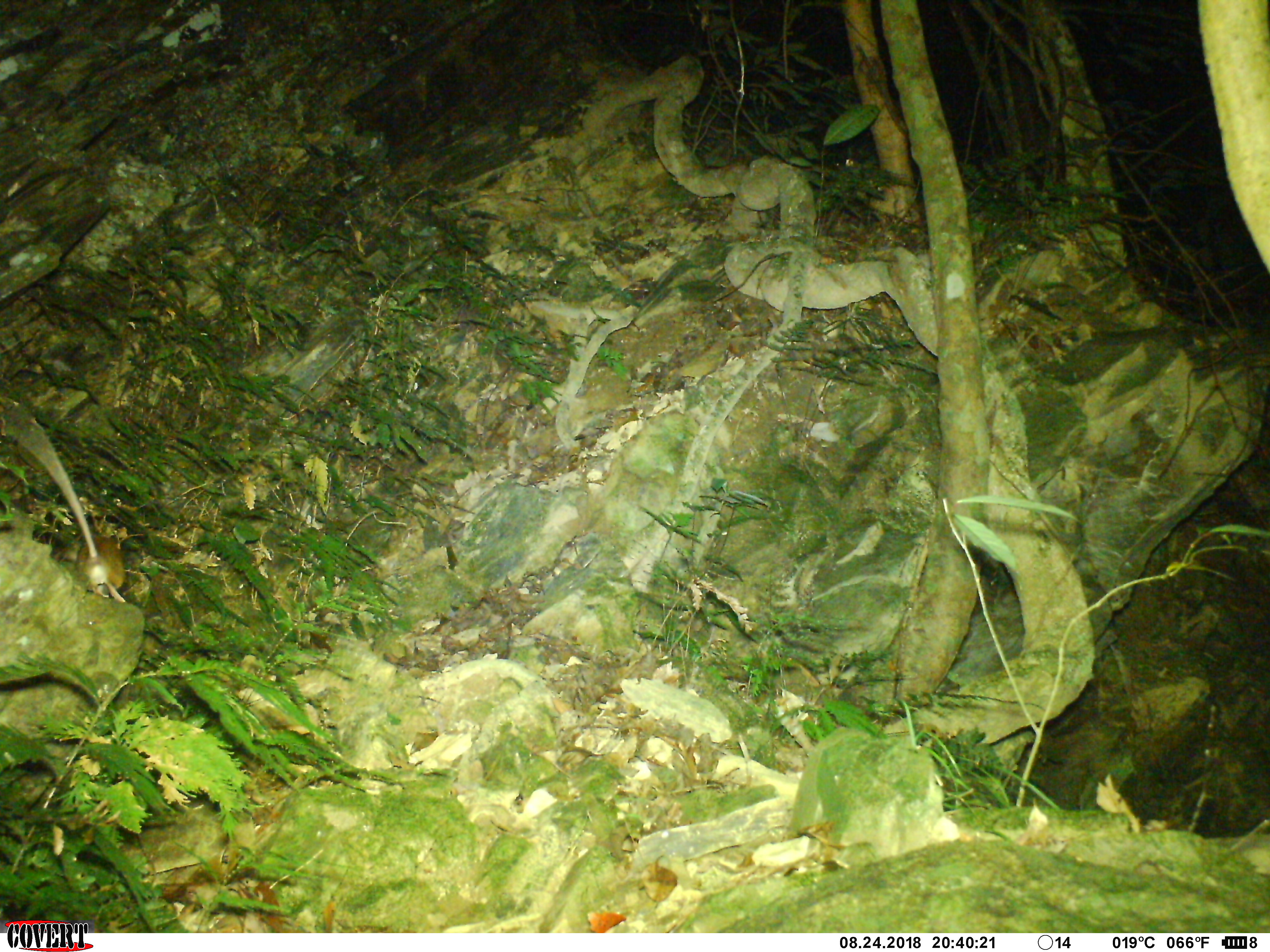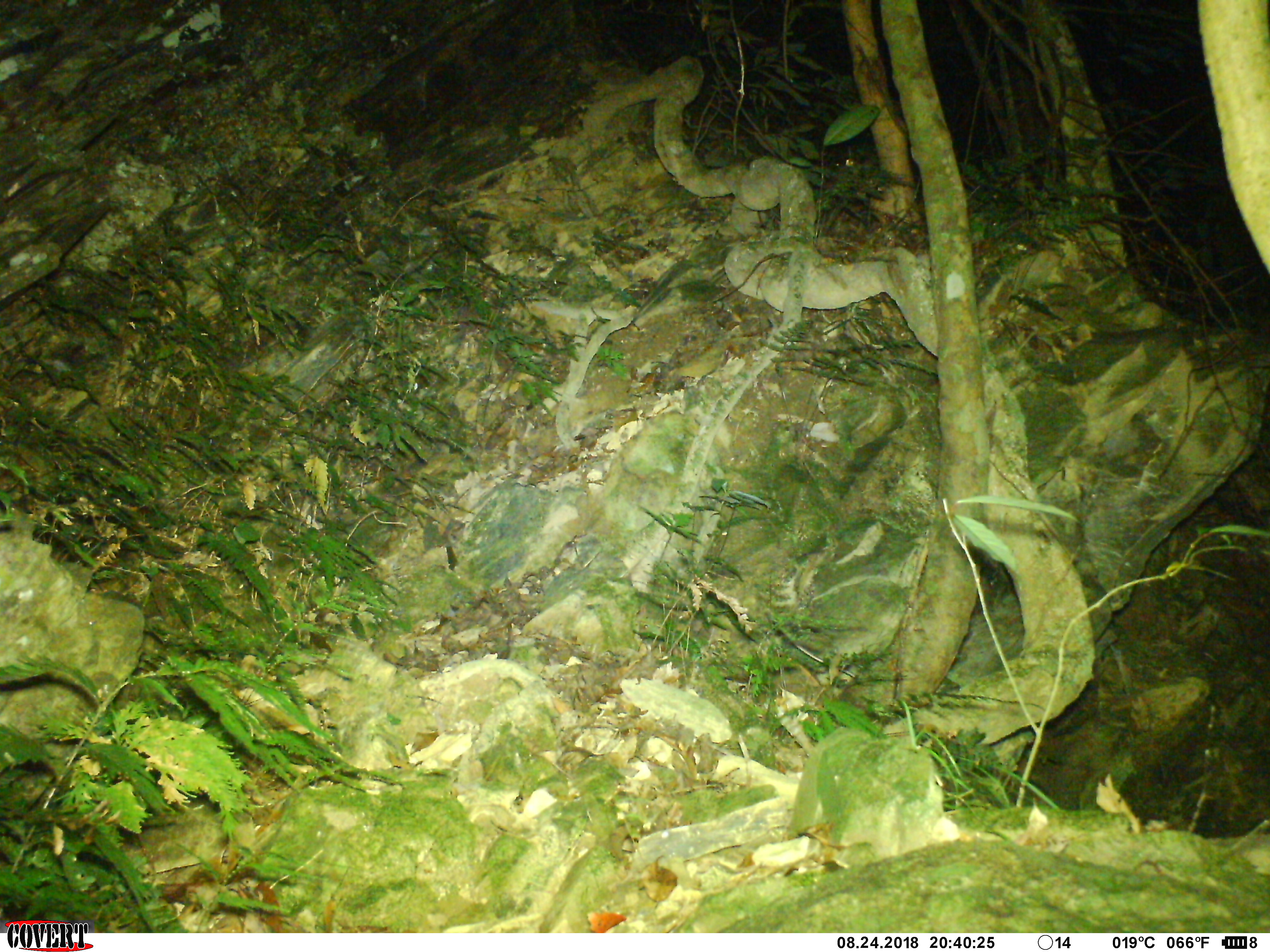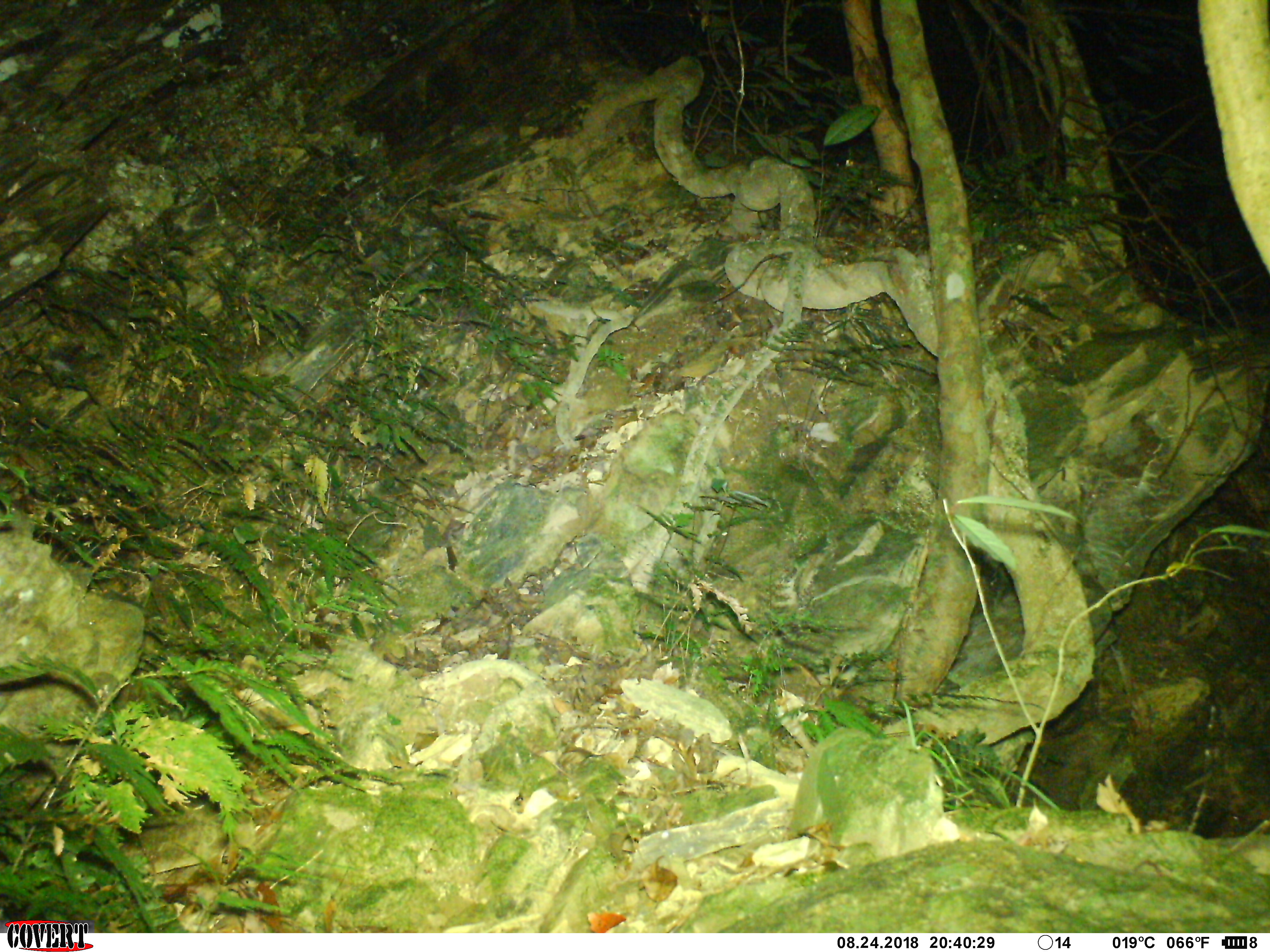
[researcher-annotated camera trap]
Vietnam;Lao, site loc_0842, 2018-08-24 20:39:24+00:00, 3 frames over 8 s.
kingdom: Animalia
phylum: Chordata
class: Mammalia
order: Rodentia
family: Muridae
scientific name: Muridae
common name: old-world mice and rats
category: unidentified murid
Unidentified murid (old-world mice and rats) (Muridae). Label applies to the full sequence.